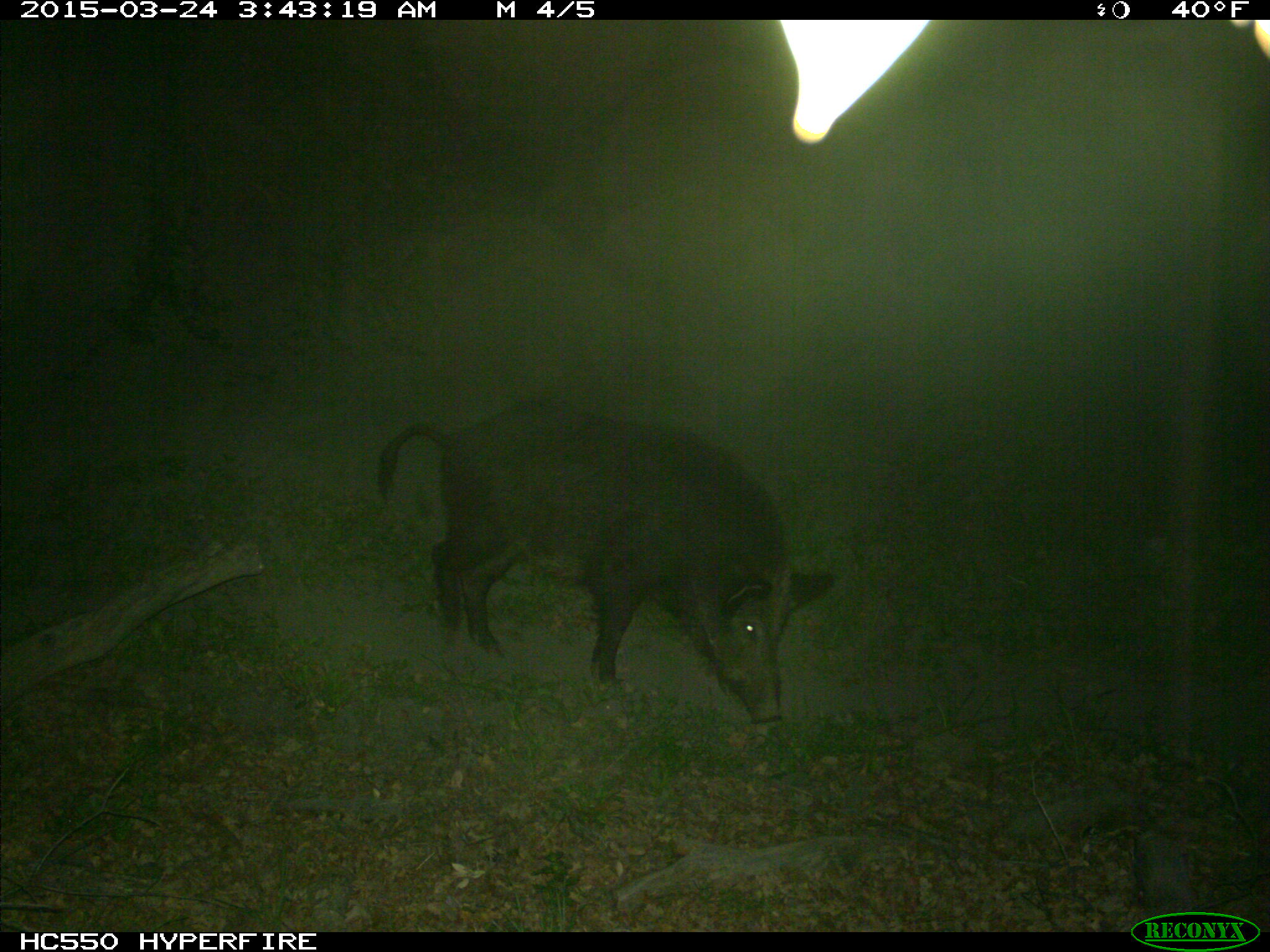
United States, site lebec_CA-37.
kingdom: Animalia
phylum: Chordata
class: Mammalia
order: Artiodactyla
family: Suidae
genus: Sus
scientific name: Sus scrofa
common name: wild boar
Sus scrofa (wild boar).